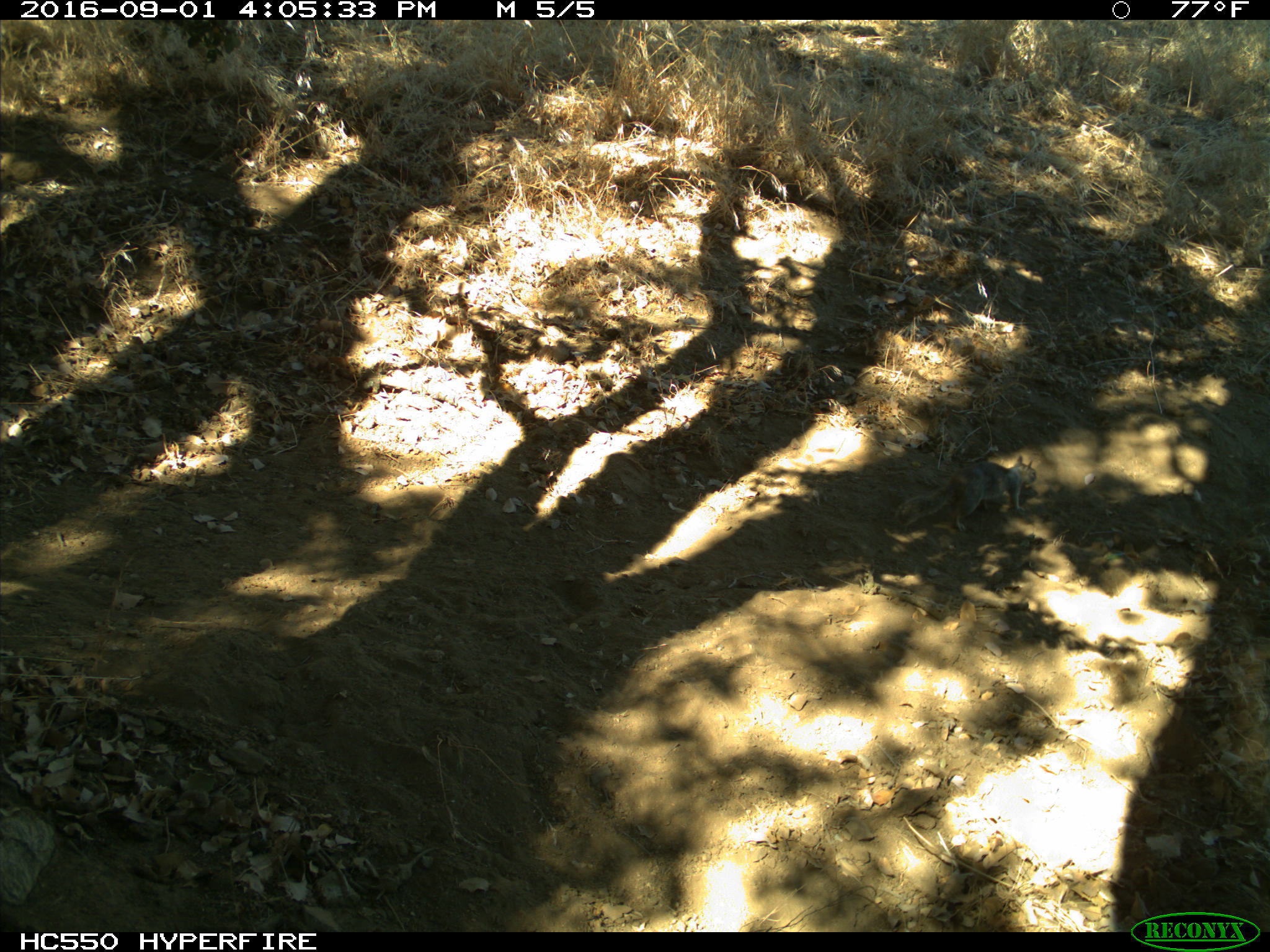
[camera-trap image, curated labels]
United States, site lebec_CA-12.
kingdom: Animalia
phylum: Chordata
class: Mammalia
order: Rodentia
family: Sciuridae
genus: Otospermophilus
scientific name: Otospermophilus beecheyi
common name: california ground squirrel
Otospermophilus beecheyi (california ground squirrel).